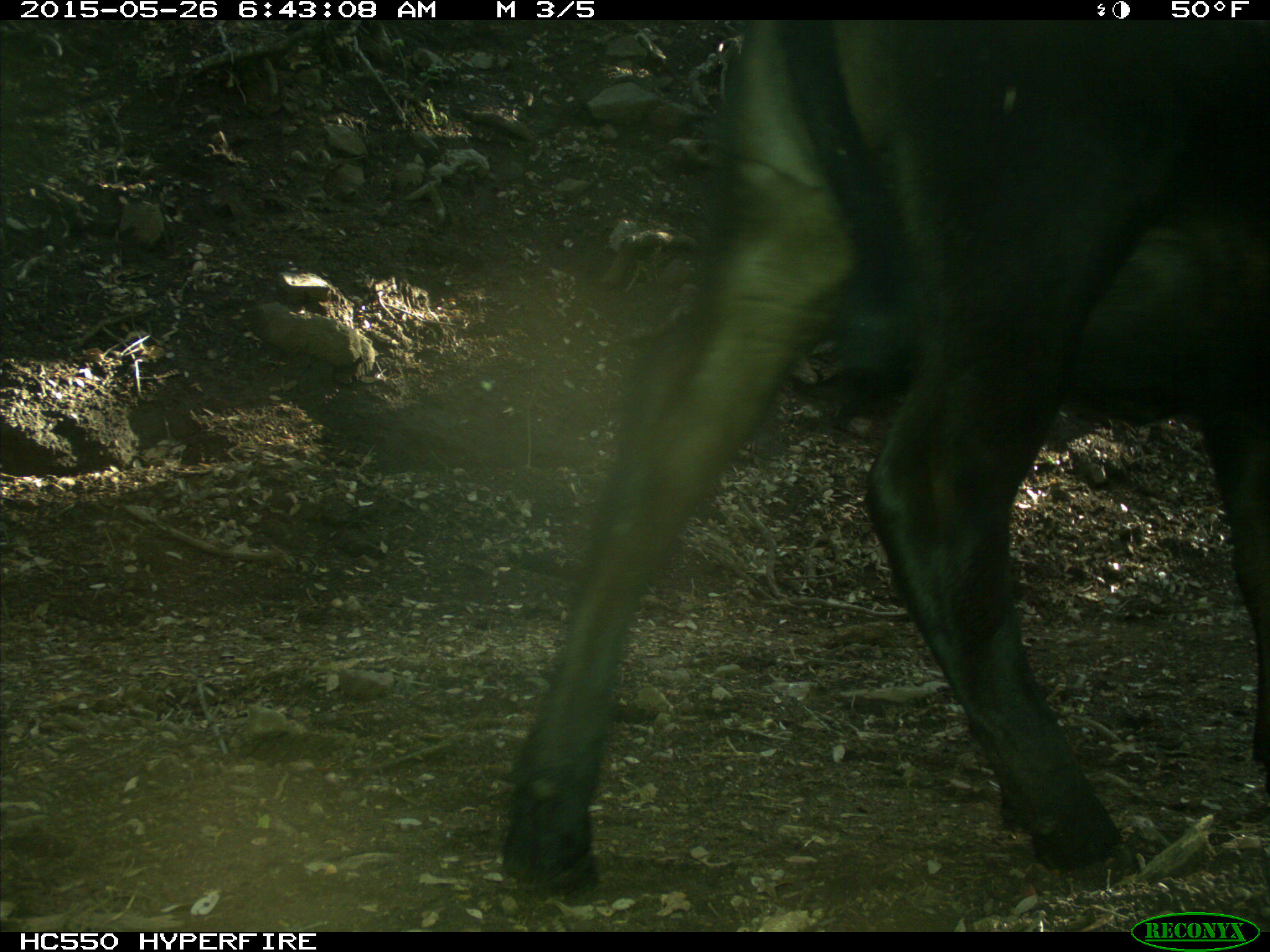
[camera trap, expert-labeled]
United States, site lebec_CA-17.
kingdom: Animalia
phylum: Chordata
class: Mammalia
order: Artiodactyla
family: Bovidae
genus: Bos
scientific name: Bos taurus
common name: domestic cow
Bos taurus (domestic cow).